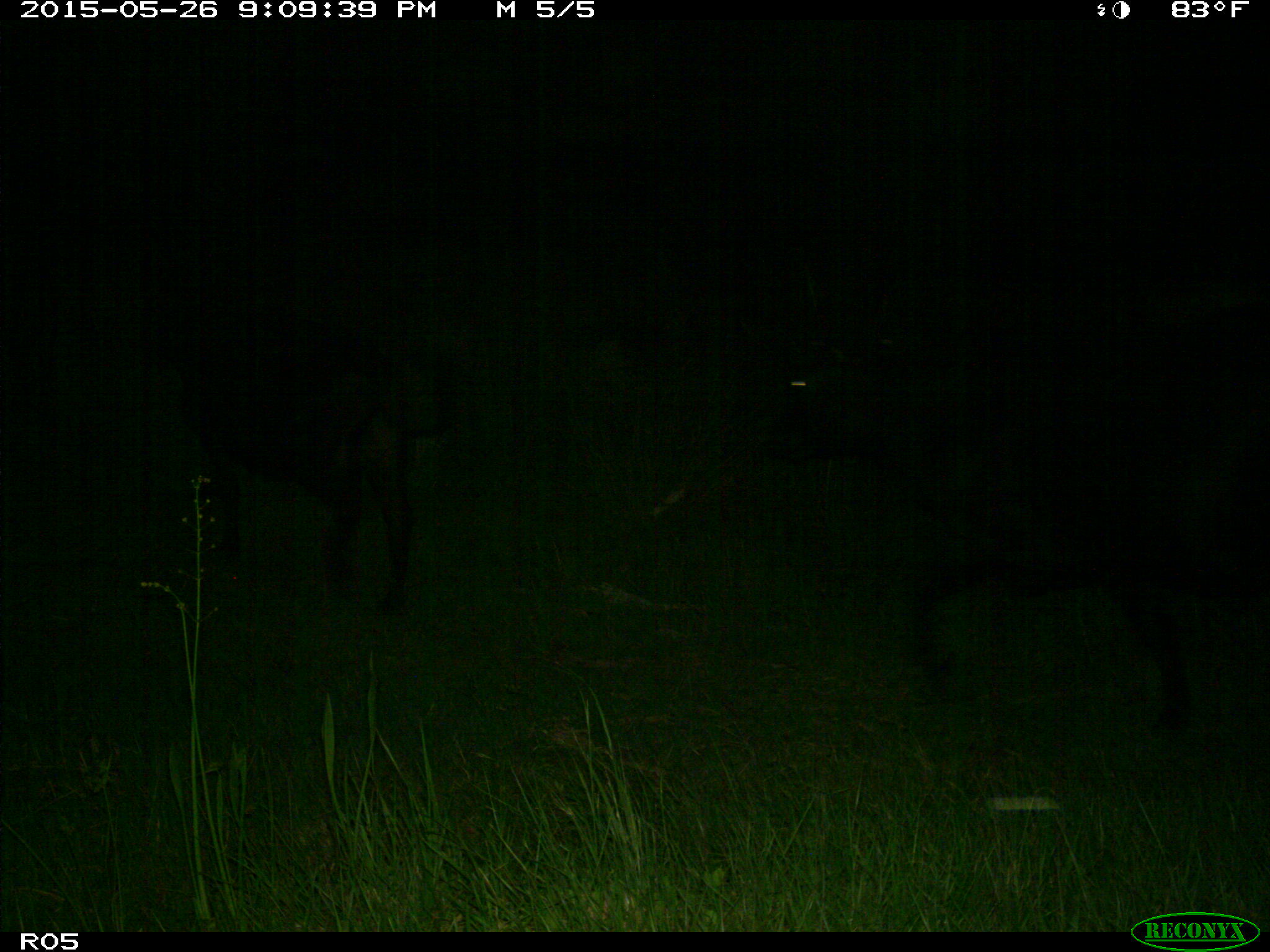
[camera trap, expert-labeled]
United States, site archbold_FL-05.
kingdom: Animalia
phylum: Chordata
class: Mammalia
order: Artiodactyla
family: Bovidae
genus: Bos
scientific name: Bos taurus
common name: domestic cow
Bos taurus (domestic cow).